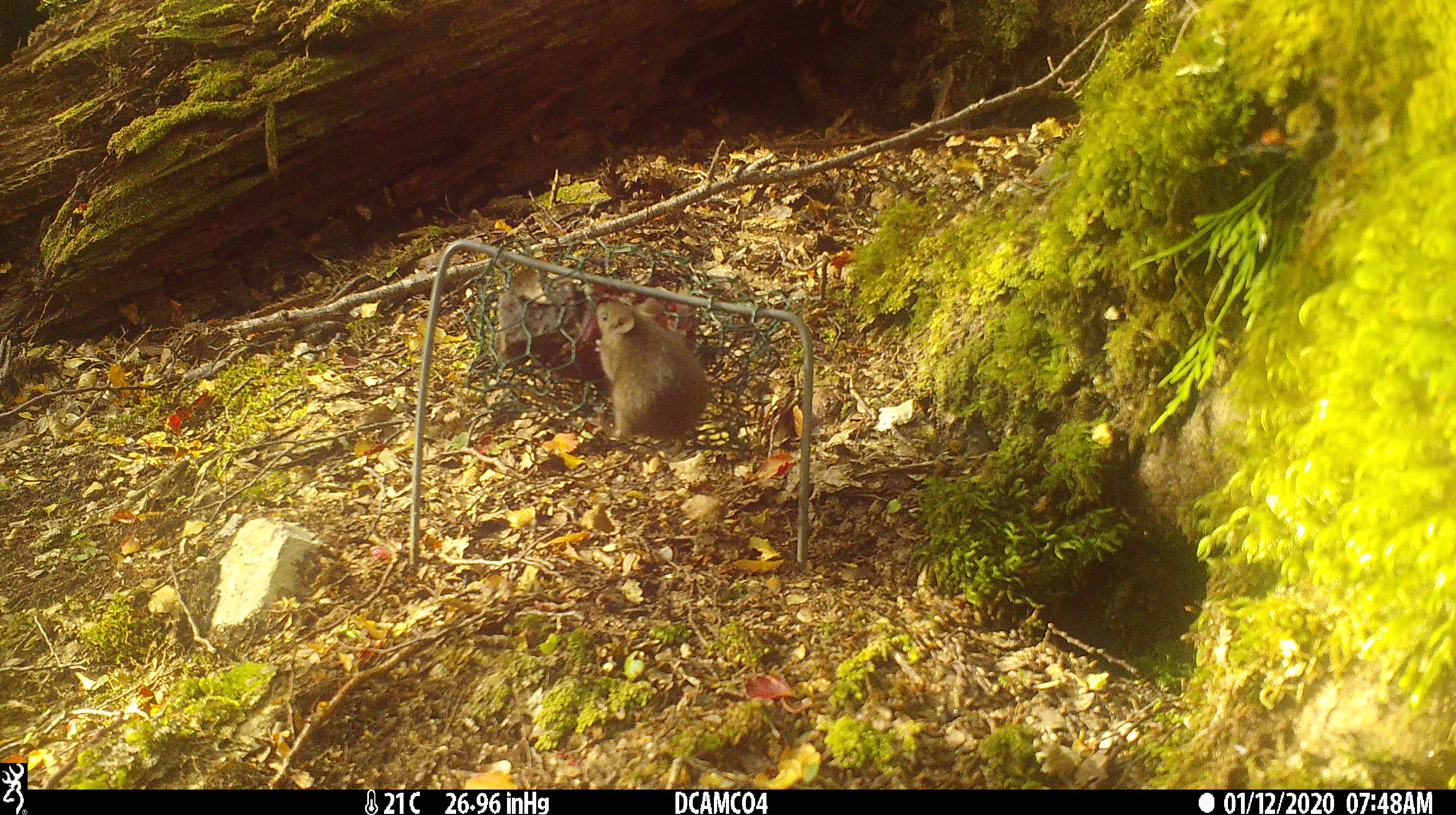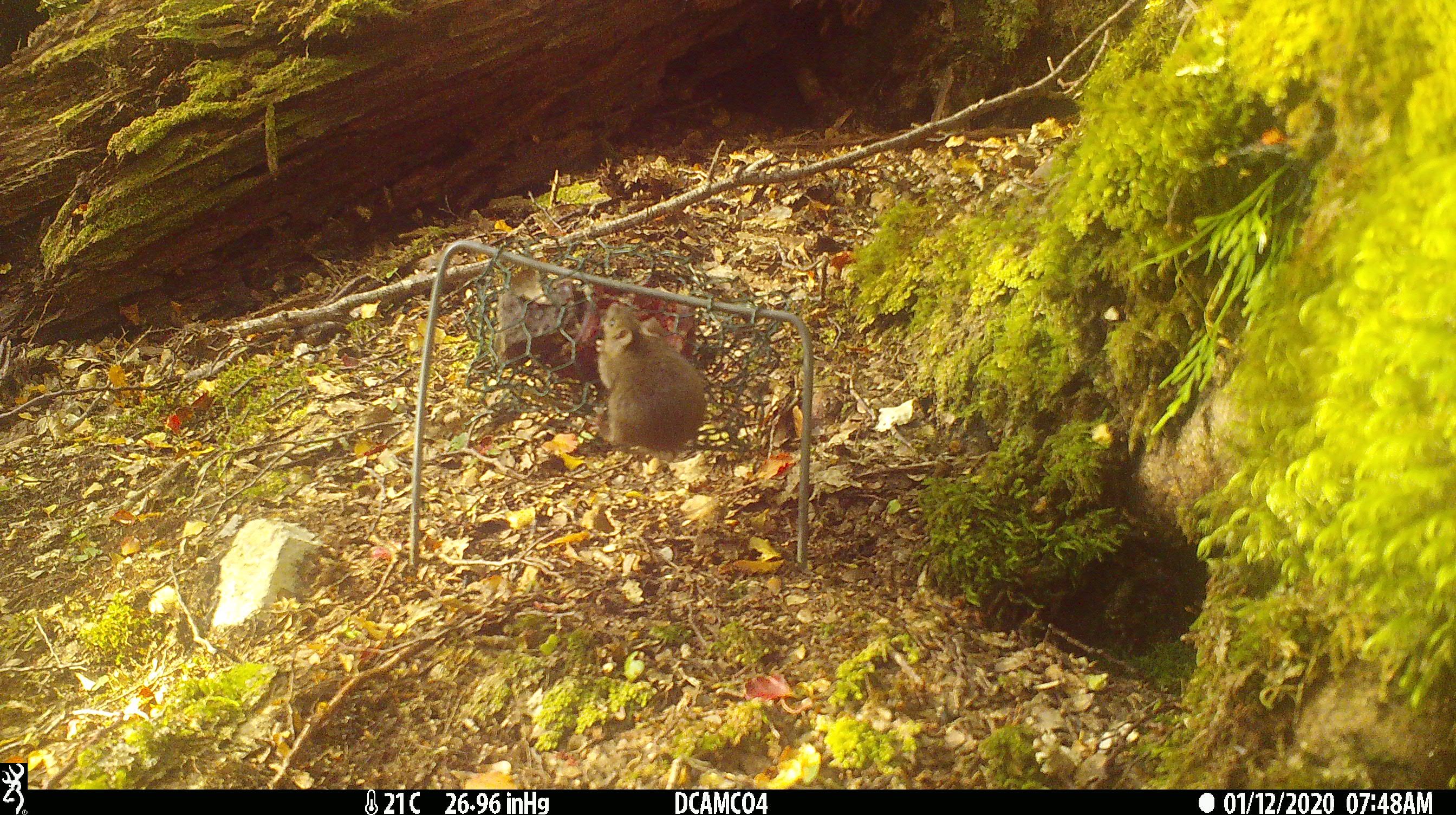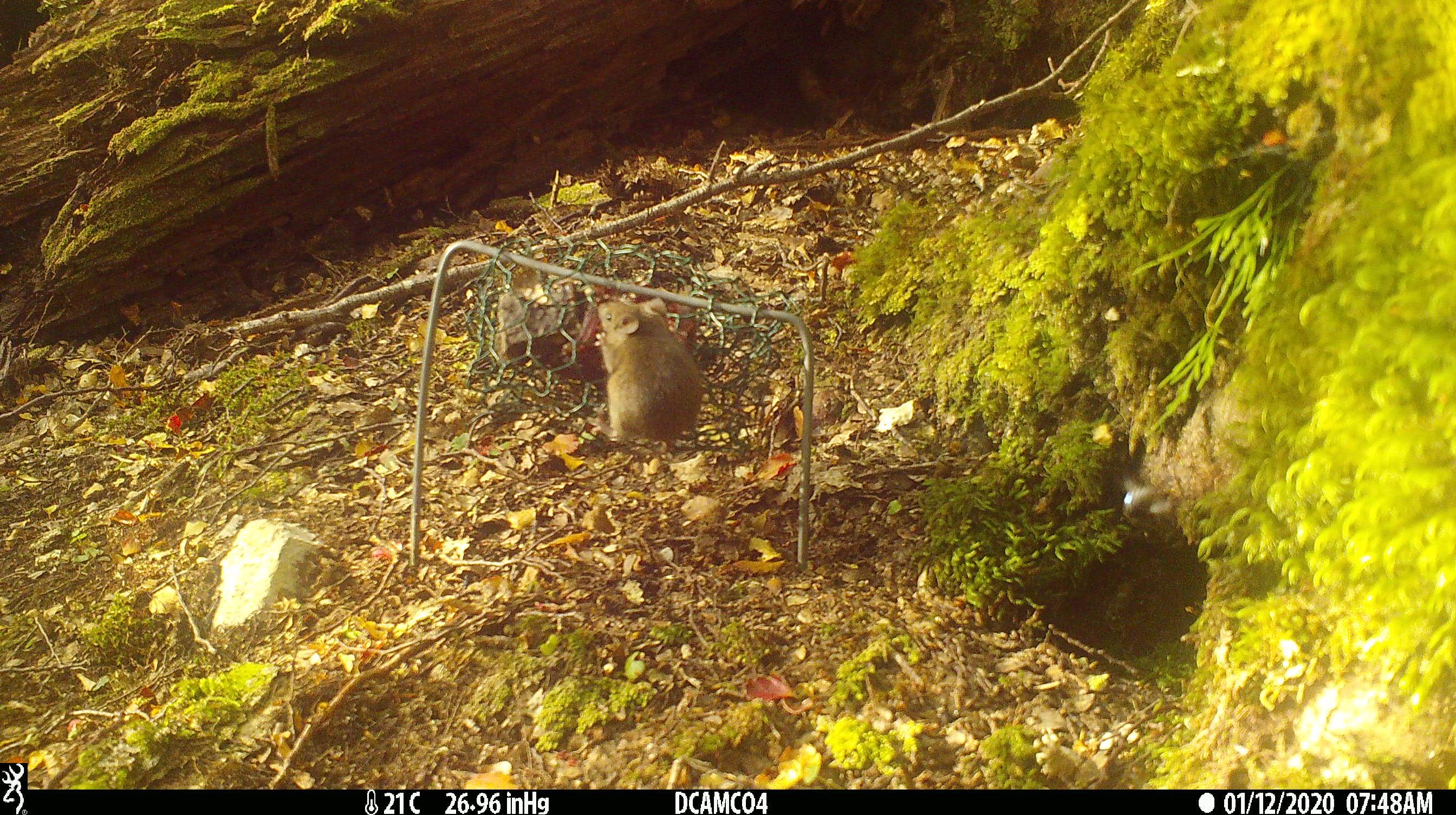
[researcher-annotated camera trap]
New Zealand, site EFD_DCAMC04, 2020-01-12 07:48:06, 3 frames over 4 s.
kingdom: Animalia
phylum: Chordata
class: Mammalia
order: Rodentia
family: Muridae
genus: Mus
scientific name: Mus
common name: mouse